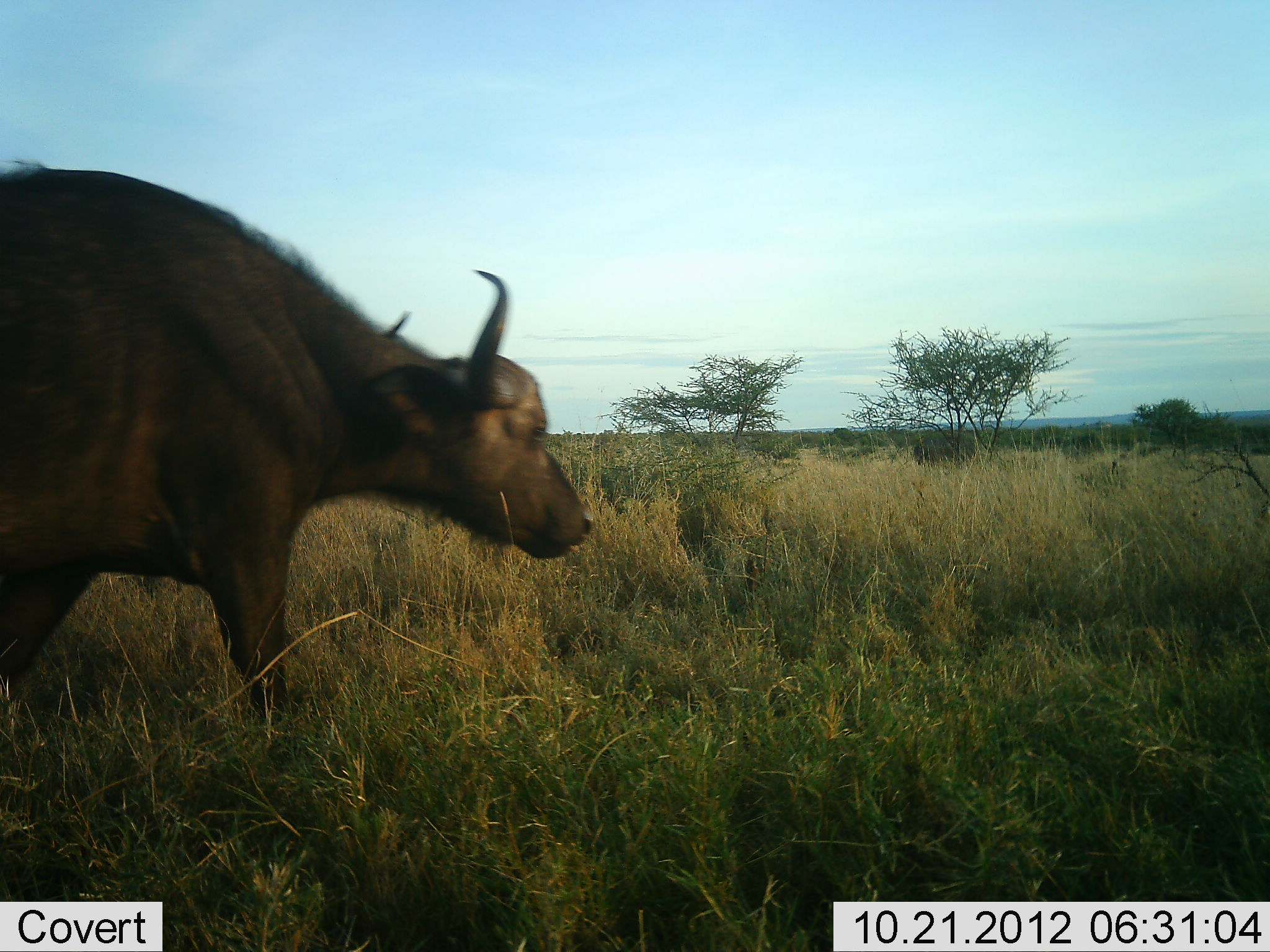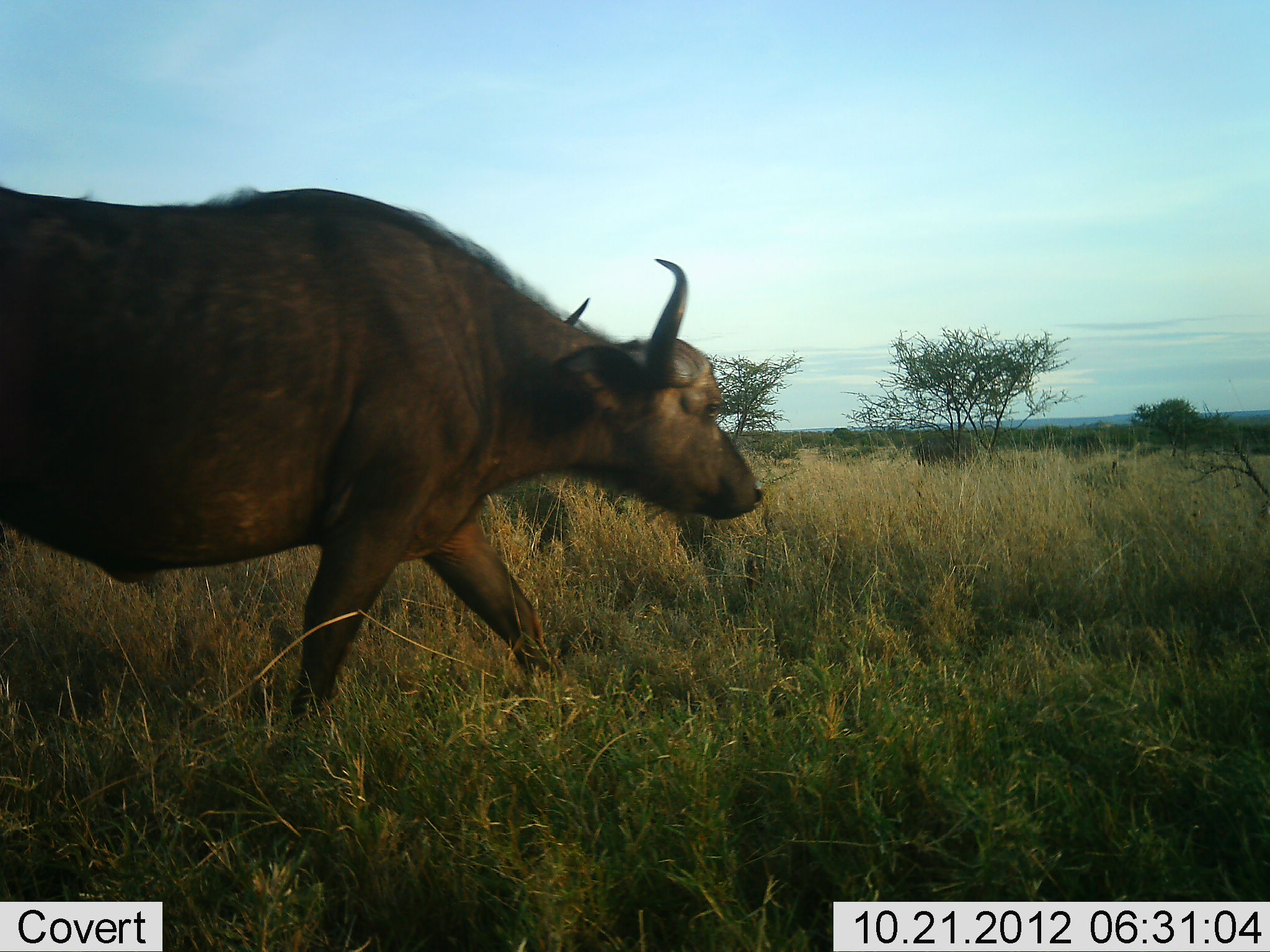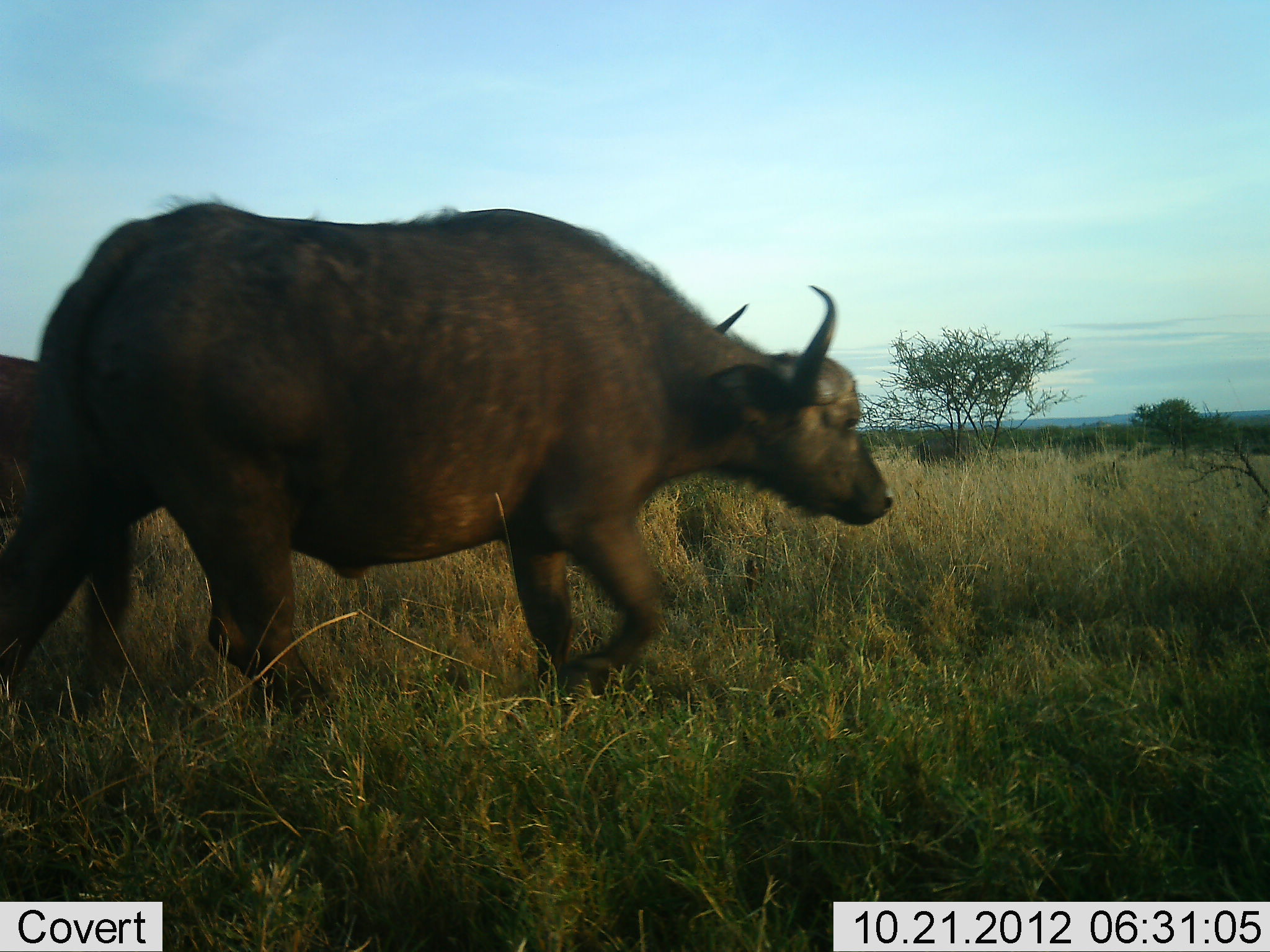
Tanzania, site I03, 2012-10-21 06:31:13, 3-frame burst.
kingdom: Animalia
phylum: Chordata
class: Mammalia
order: Artiodactyla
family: Bovidae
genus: Syncerus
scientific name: Syncerus caffer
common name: cape buffalo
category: buffalo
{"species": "buffalo (cape buffalo) (Syncerus caffer)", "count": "2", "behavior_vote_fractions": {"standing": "10%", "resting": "0%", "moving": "100%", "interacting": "0%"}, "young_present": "0%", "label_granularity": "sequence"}